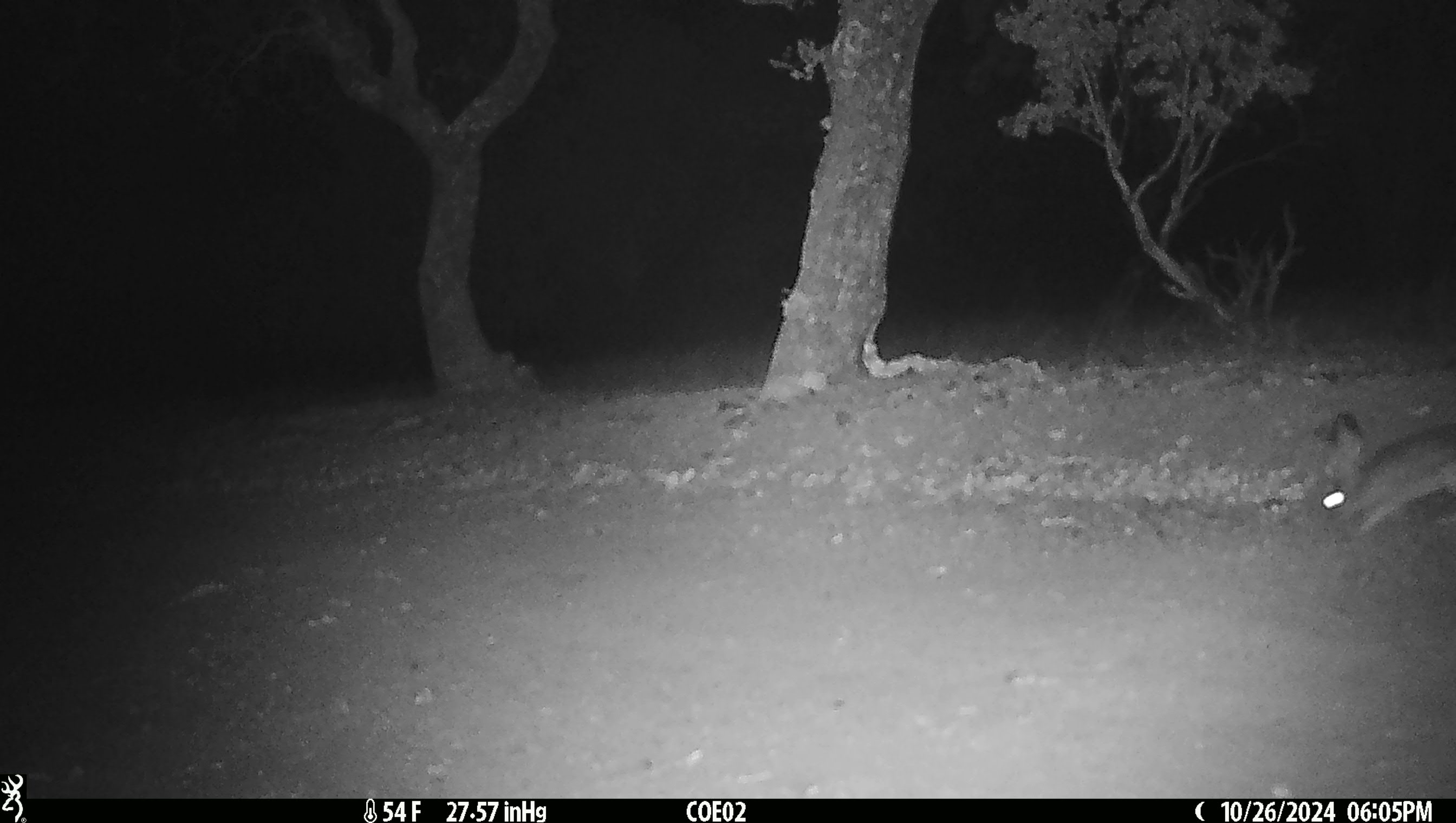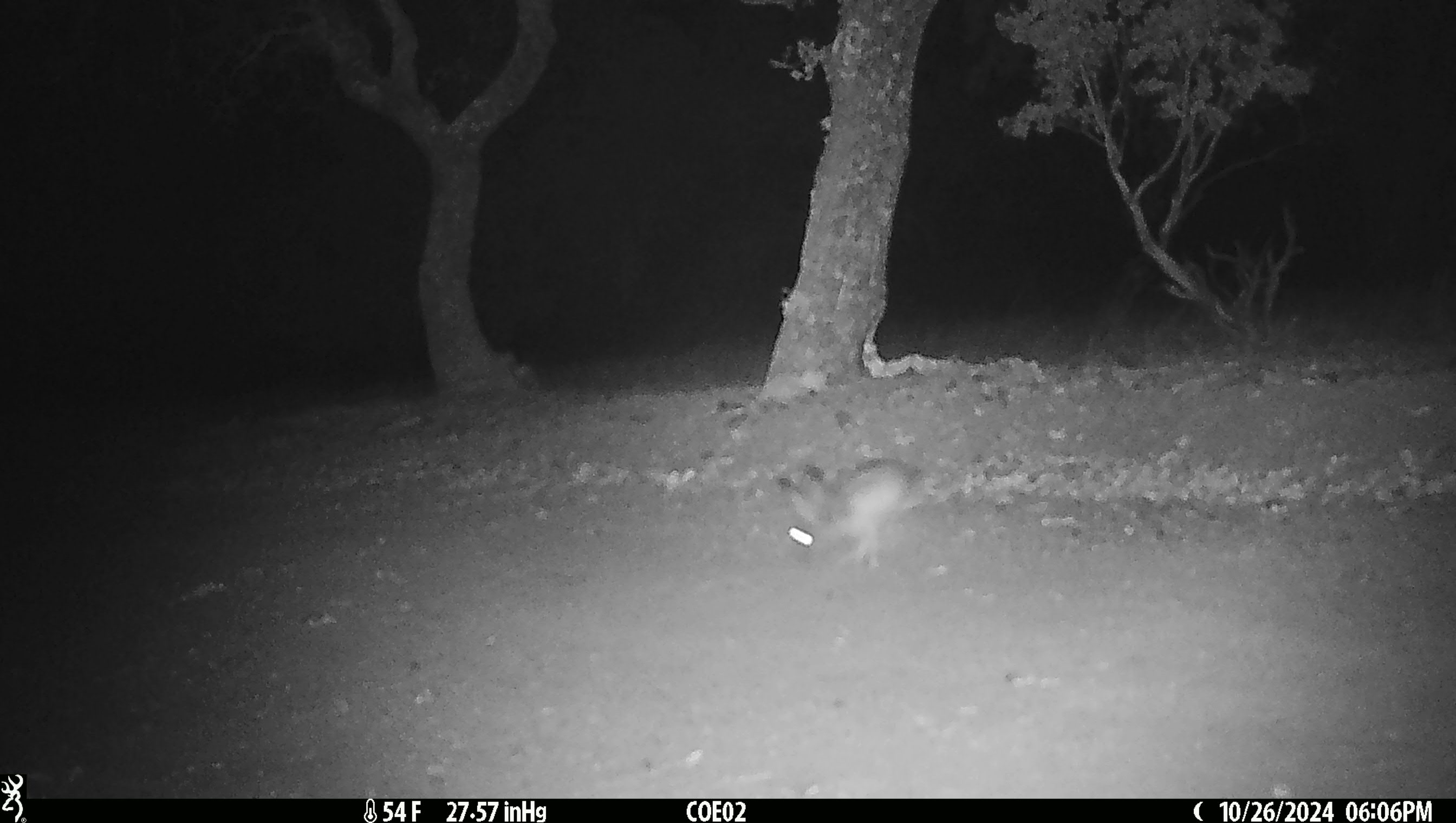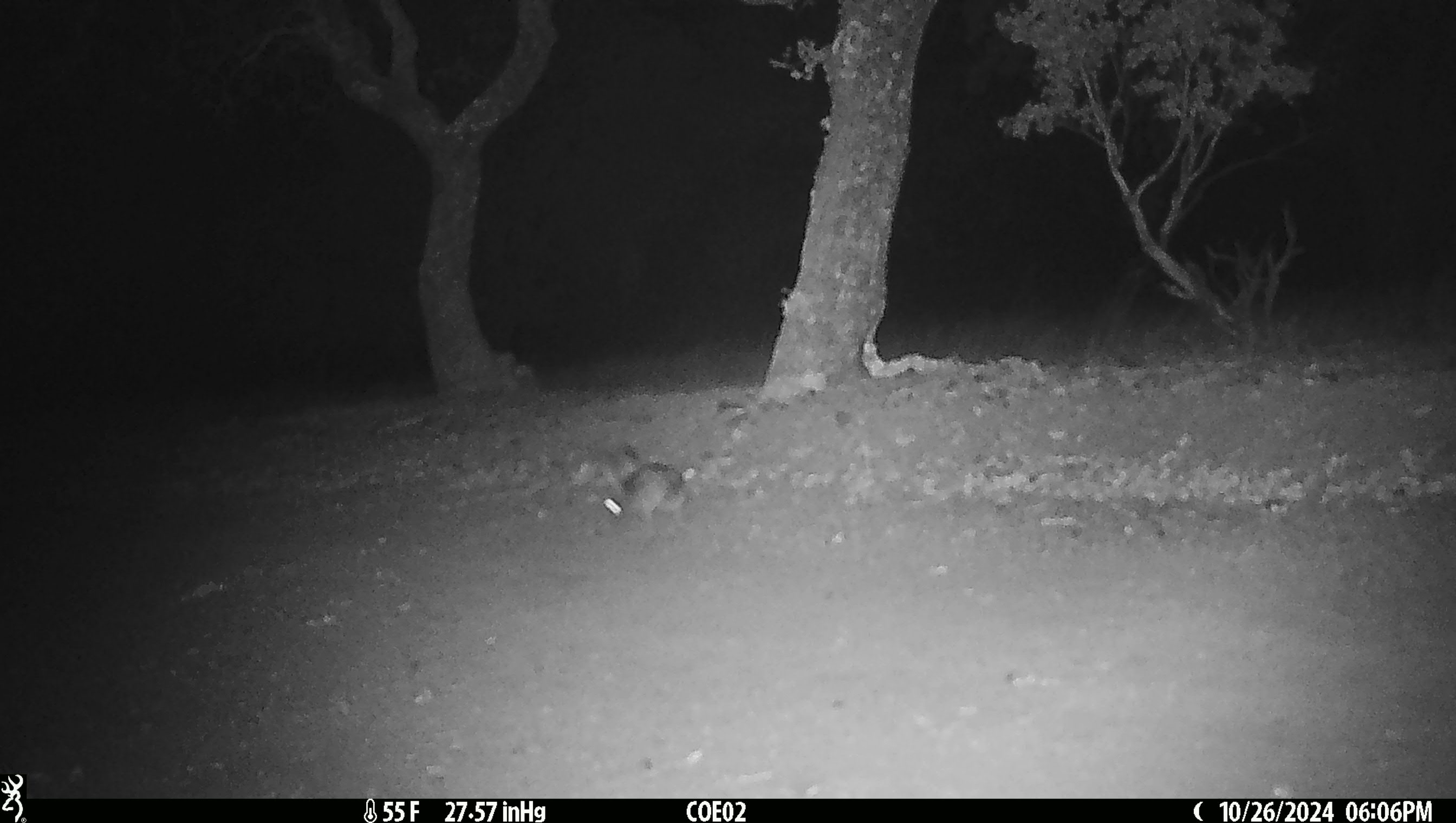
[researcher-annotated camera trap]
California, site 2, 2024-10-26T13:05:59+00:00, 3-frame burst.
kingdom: Animalia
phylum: Chordata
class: Mammalia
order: Lagomorpha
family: Leporidae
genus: Lepus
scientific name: Lepus californicus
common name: black-tailed jackrabbit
Black-tailed jackrabbit (Lepus californicus).